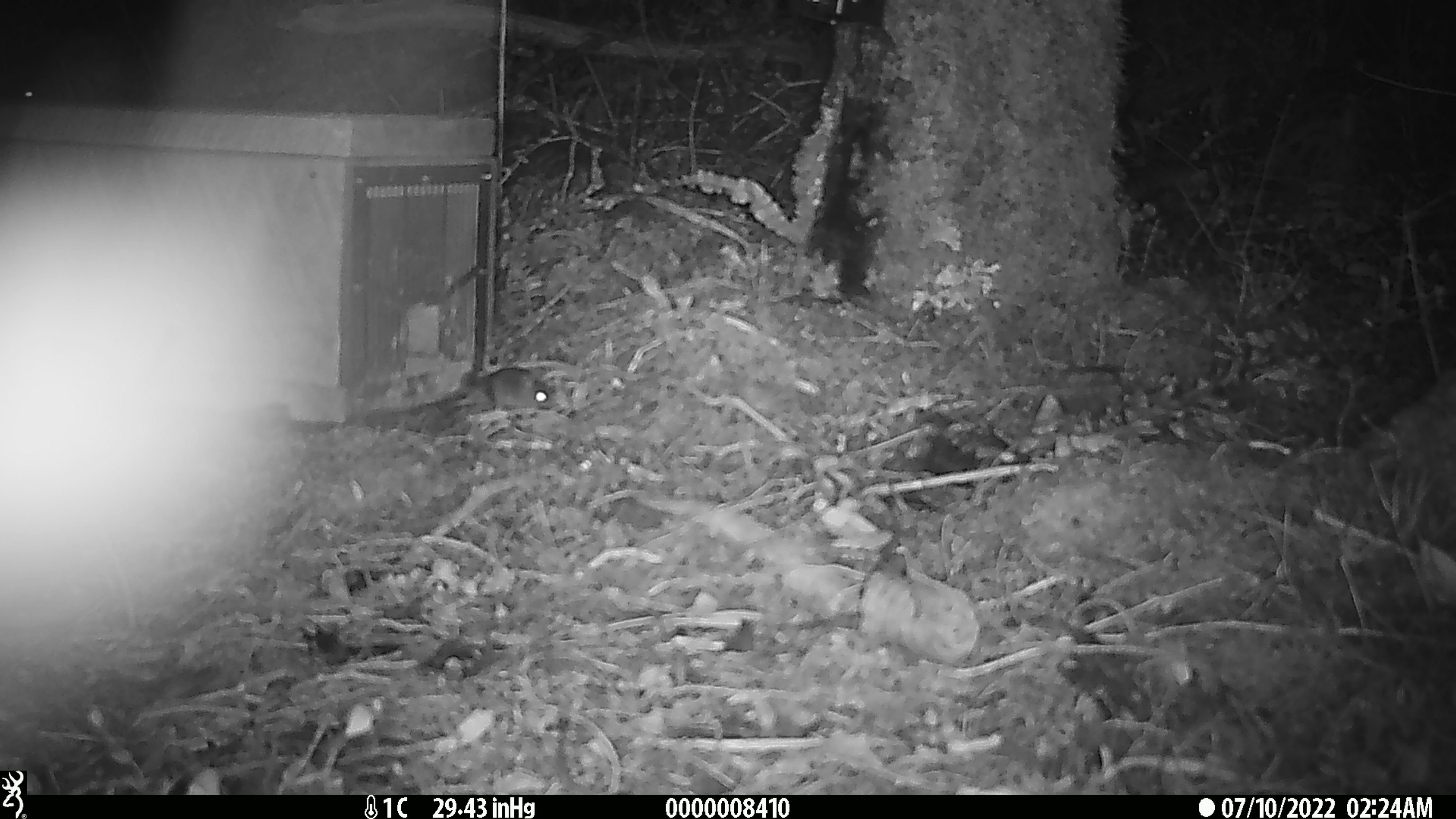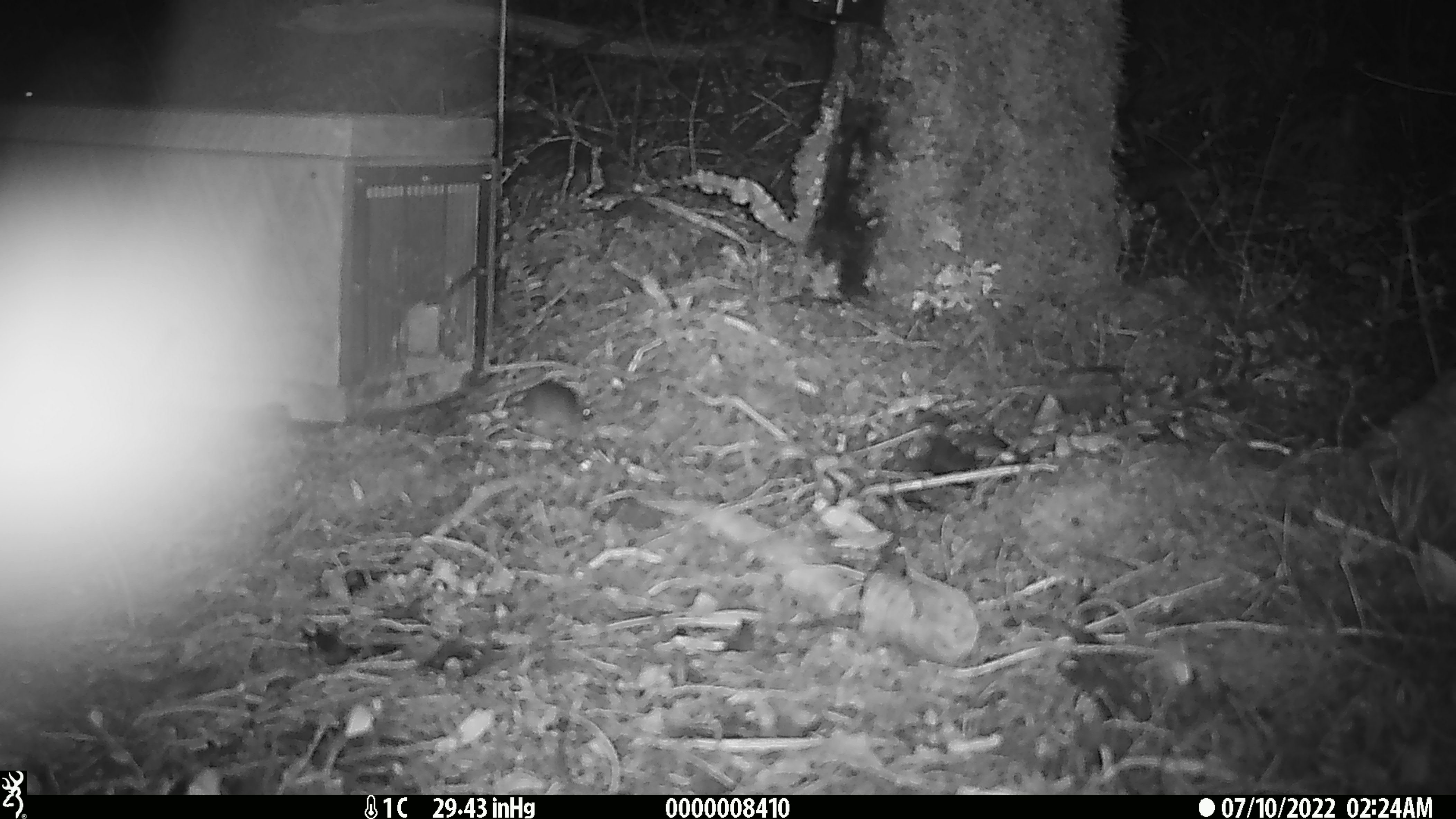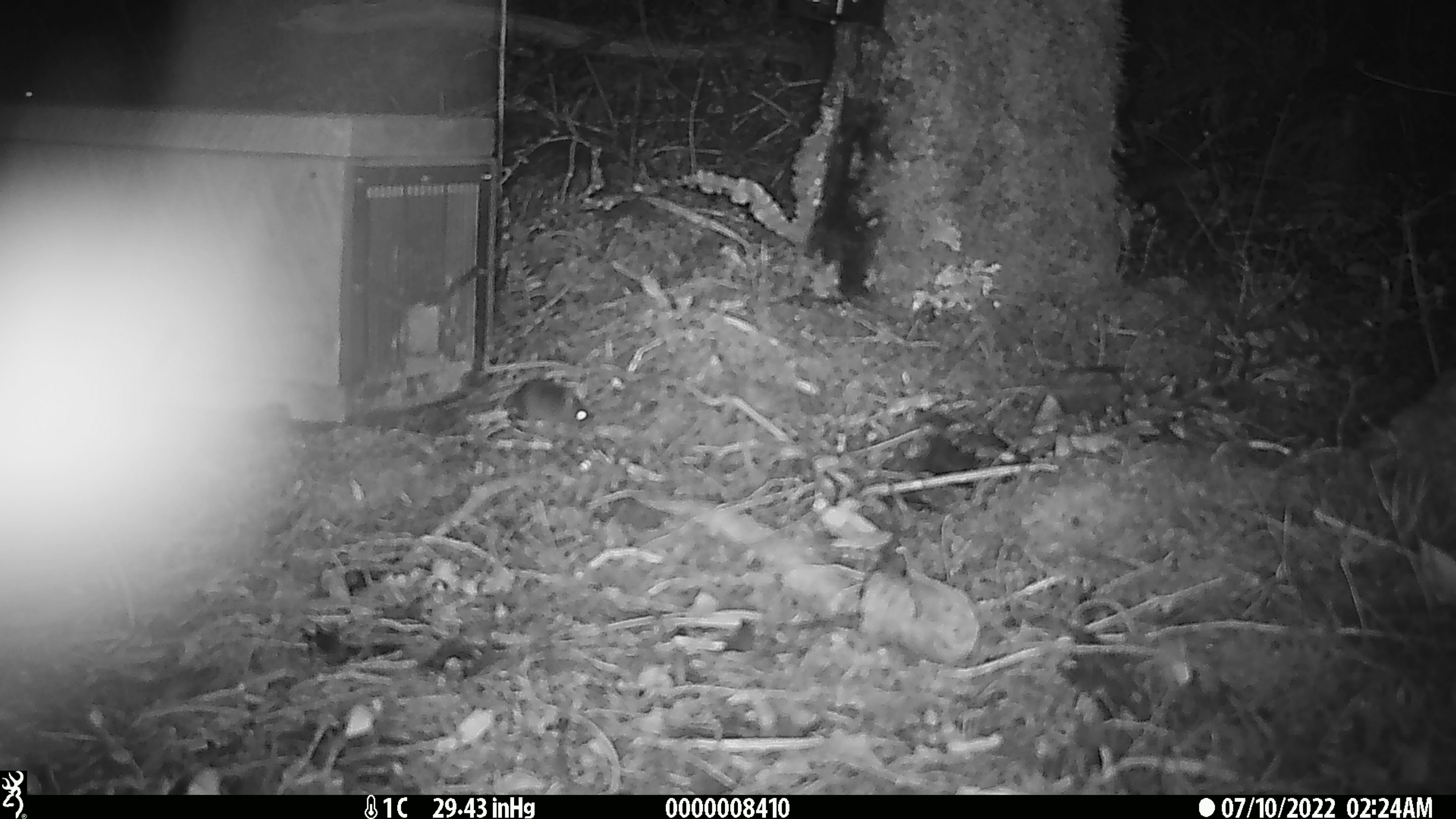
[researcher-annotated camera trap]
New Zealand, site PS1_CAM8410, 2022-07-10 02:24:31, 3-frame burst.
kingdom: Animalia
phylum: Chordata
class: Mammalia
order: Rodentia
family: Muridae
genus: Mus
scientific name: Mus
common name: mouse